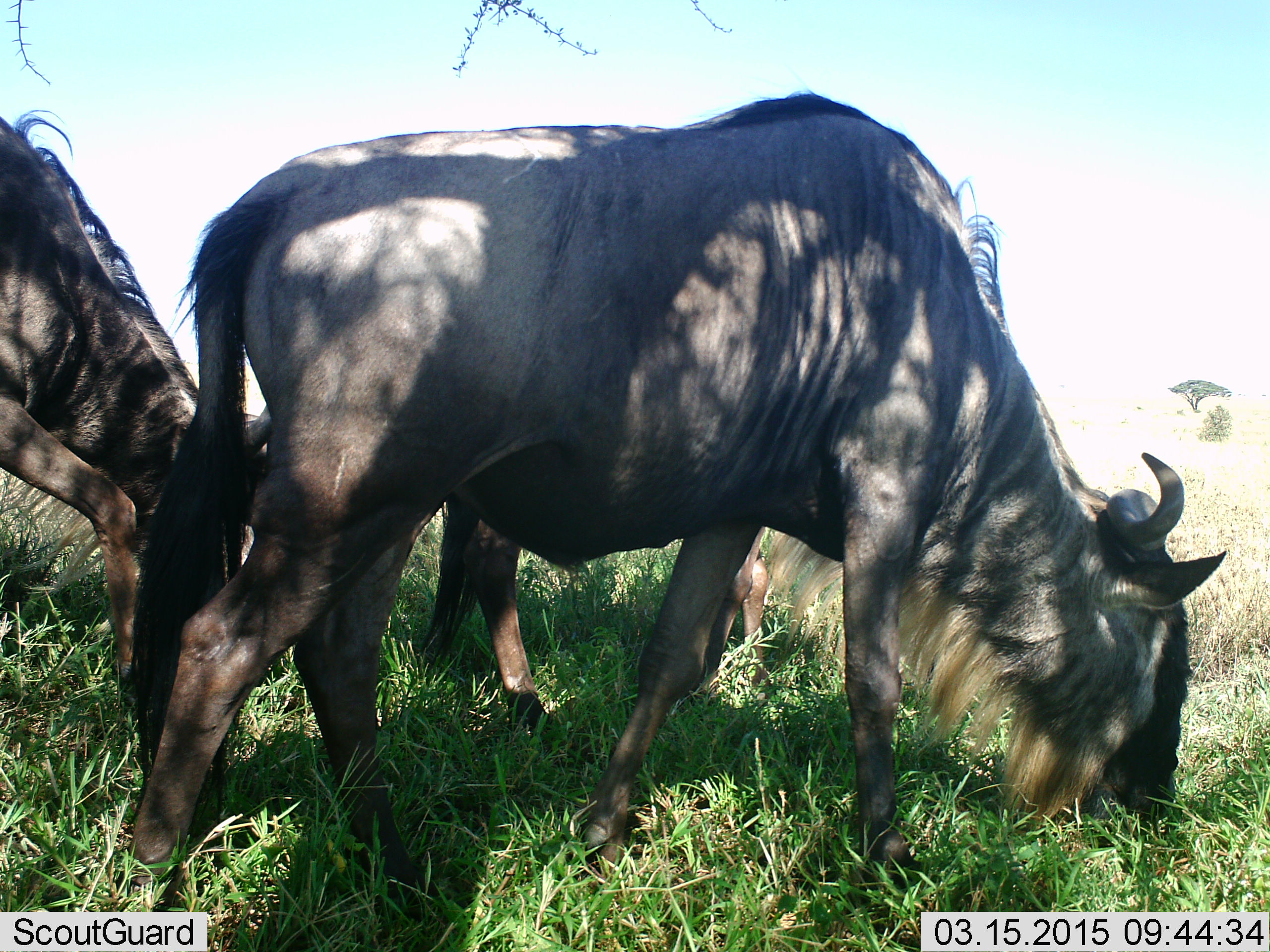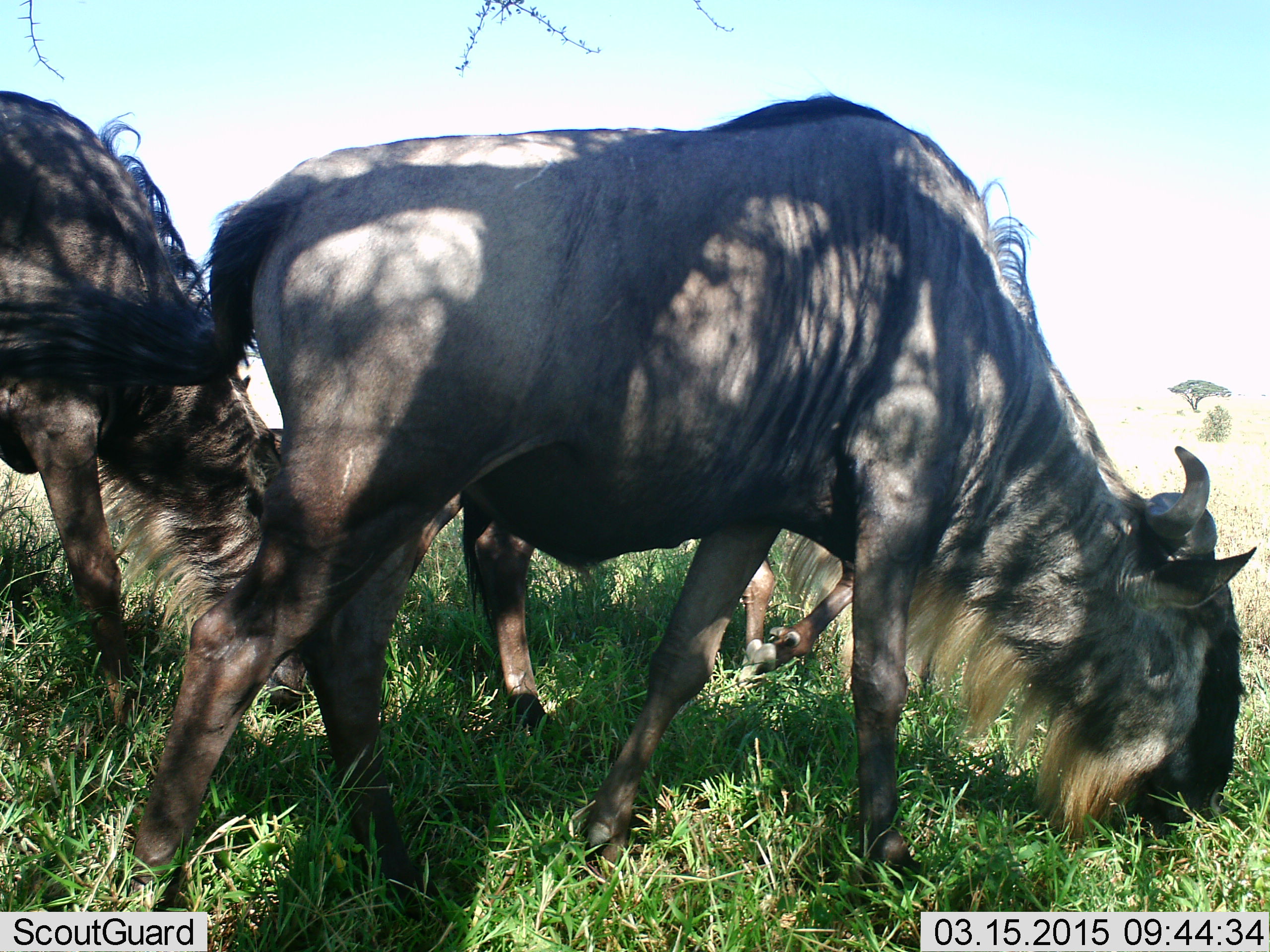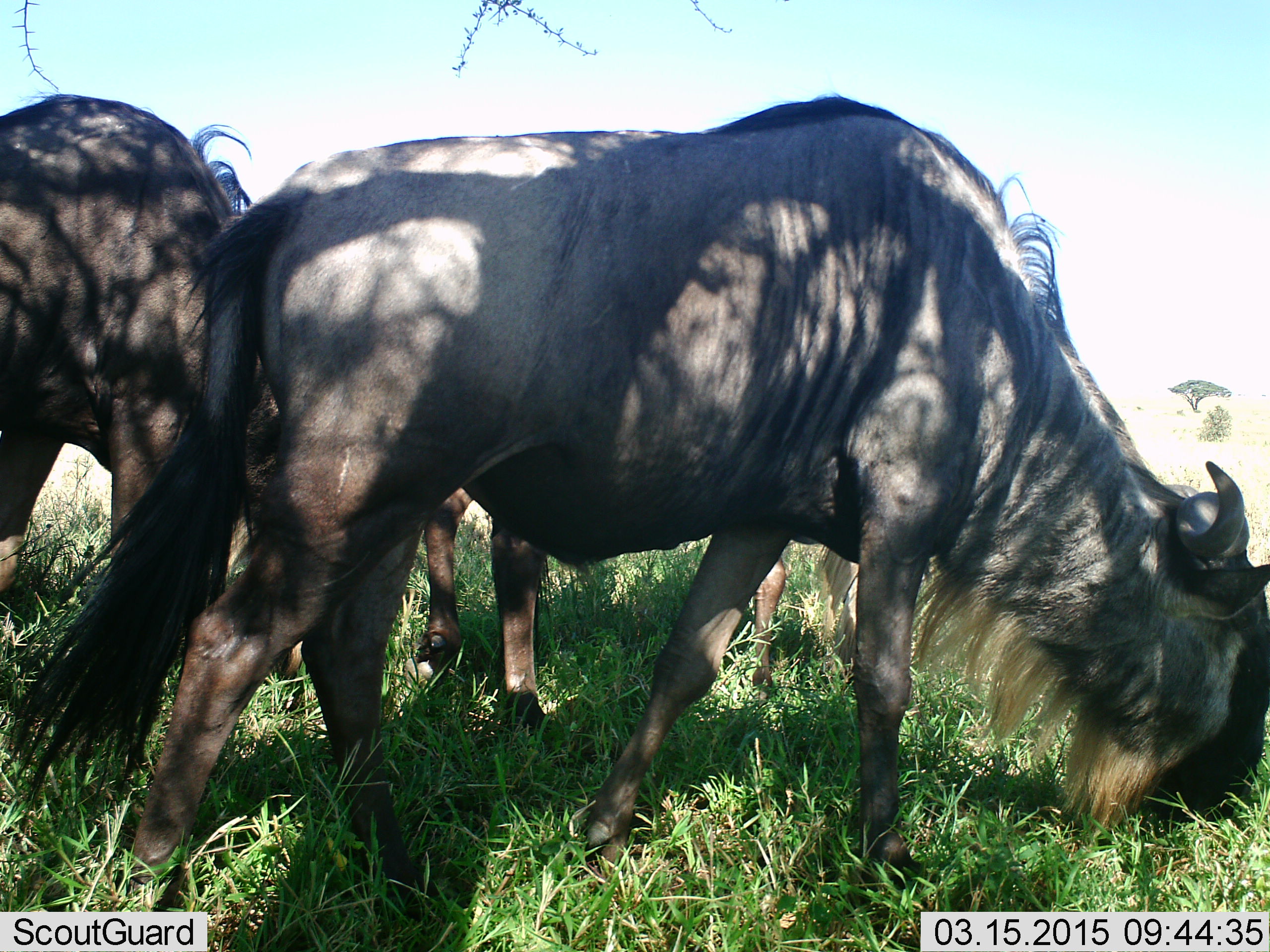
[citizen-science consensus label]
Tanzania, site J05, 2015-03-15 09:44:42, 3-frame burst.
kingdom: Animalia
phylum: Chordata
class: Mammalia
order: Artiodactyla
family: Bovidae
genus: Connochaetes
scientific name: Connochaetes taurinus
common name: blue wildebeest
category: wildebeest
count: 3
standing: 10%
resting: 0%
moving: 10%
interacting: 0%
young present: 0%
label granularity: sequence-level